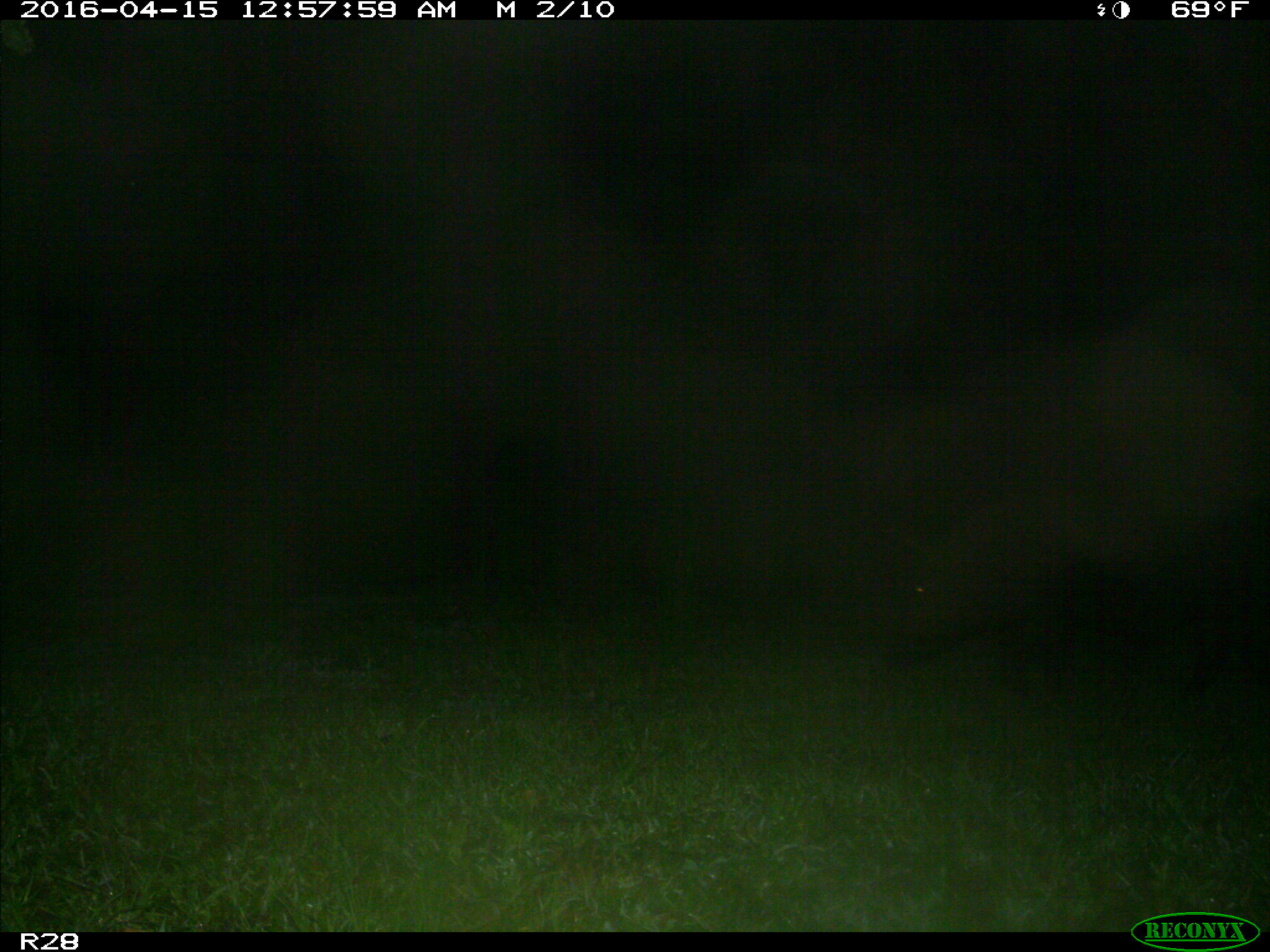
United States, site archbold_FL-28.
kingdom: Animalia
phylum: Chordata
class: Mammalia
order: Artiodactyla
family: Suidae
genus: Sus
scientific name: Sus scrofa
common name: wild boar